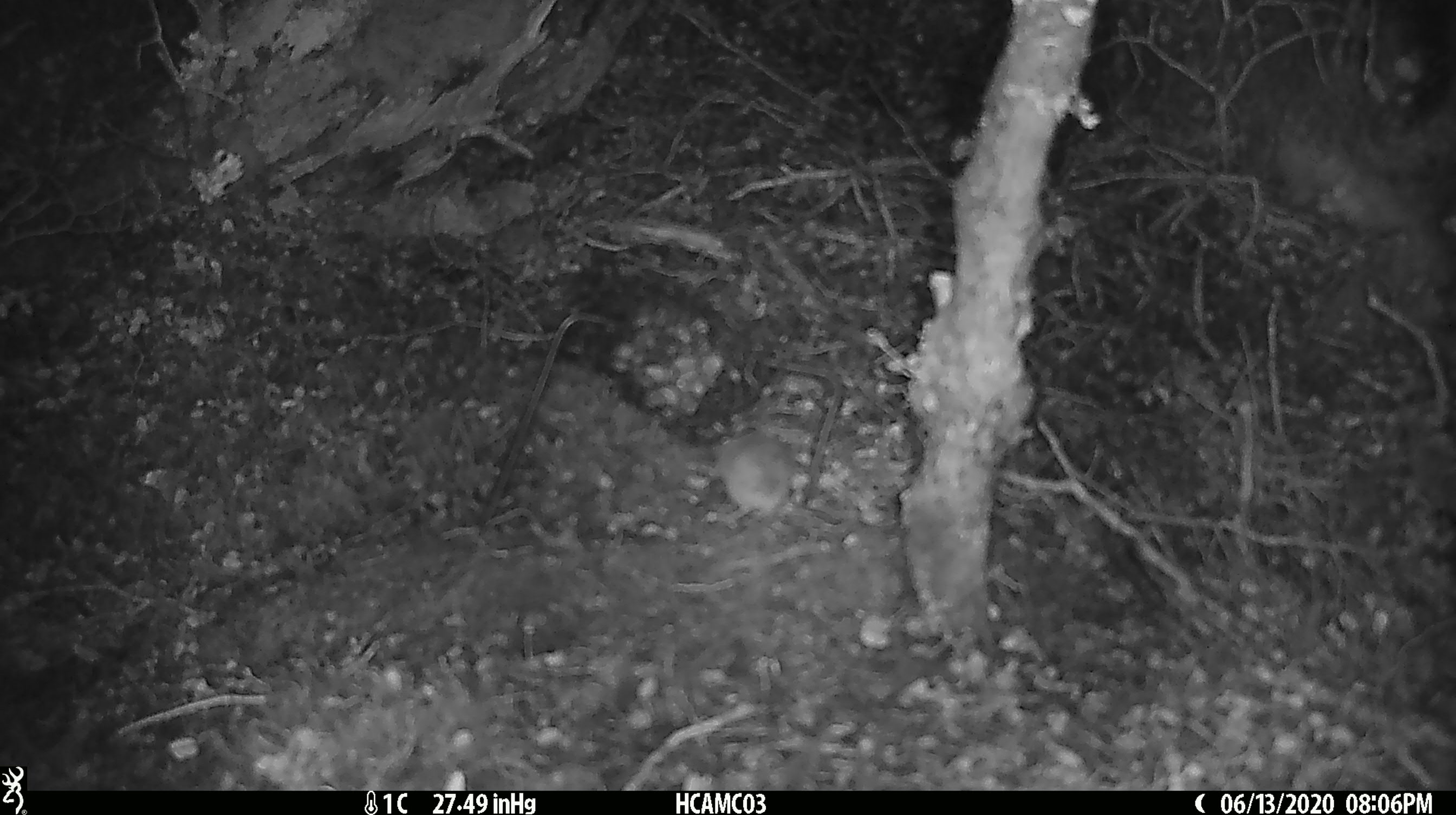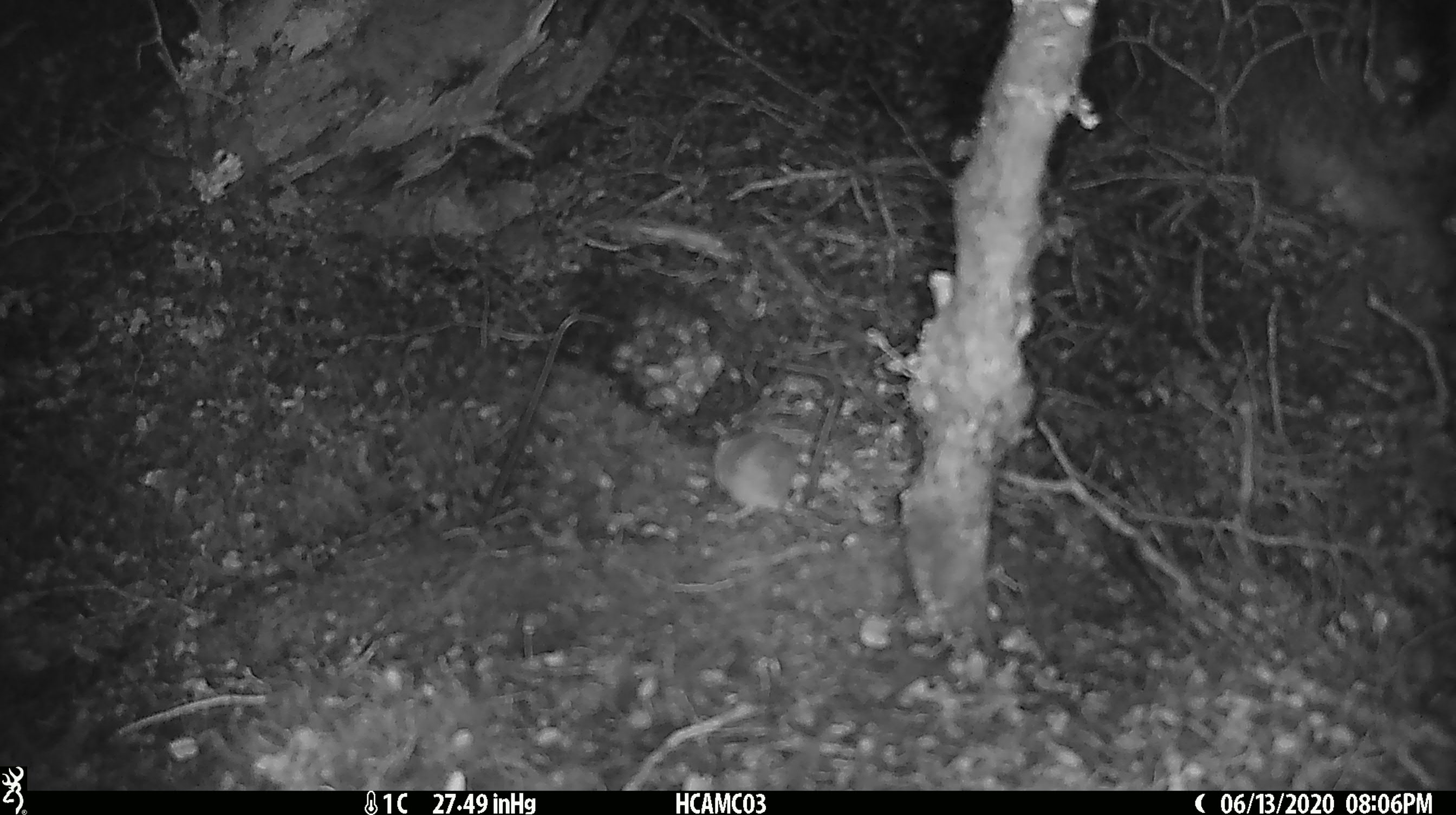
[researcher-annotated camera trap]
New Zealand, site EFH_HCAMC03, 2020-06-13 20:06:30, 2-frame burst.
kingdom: Animalia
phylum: Chordata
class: Mammalia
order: Rodentia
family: Muridae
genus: Mus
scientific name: Mus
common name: mouse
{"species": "mouse (Mus)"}